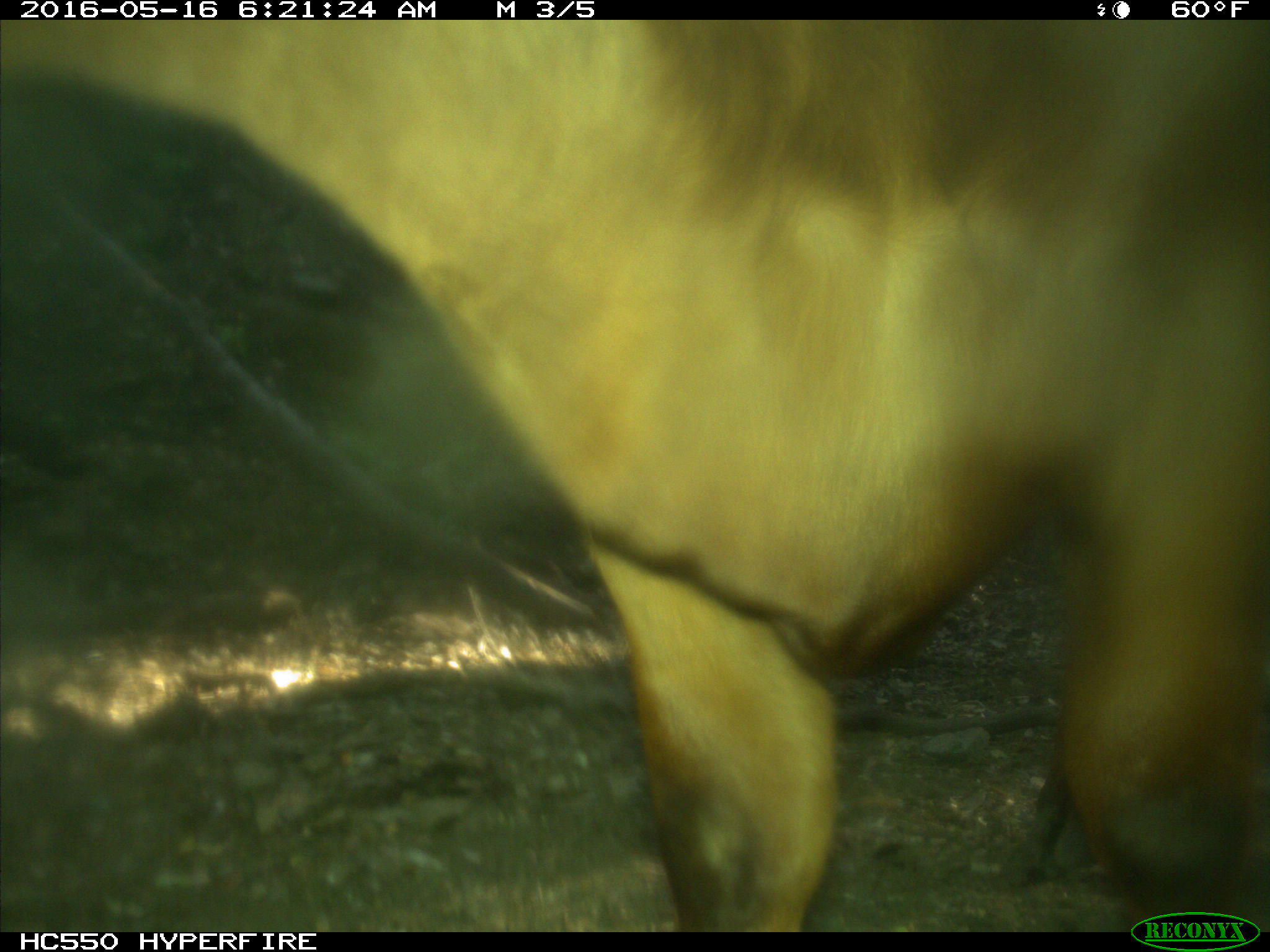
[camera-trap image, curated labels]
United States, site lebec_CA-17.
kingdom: Animalia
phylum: Chordata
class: Mammalia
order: Artiodactyla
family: Bovidae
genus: Bos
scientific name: Bos taurus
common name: domestic cow